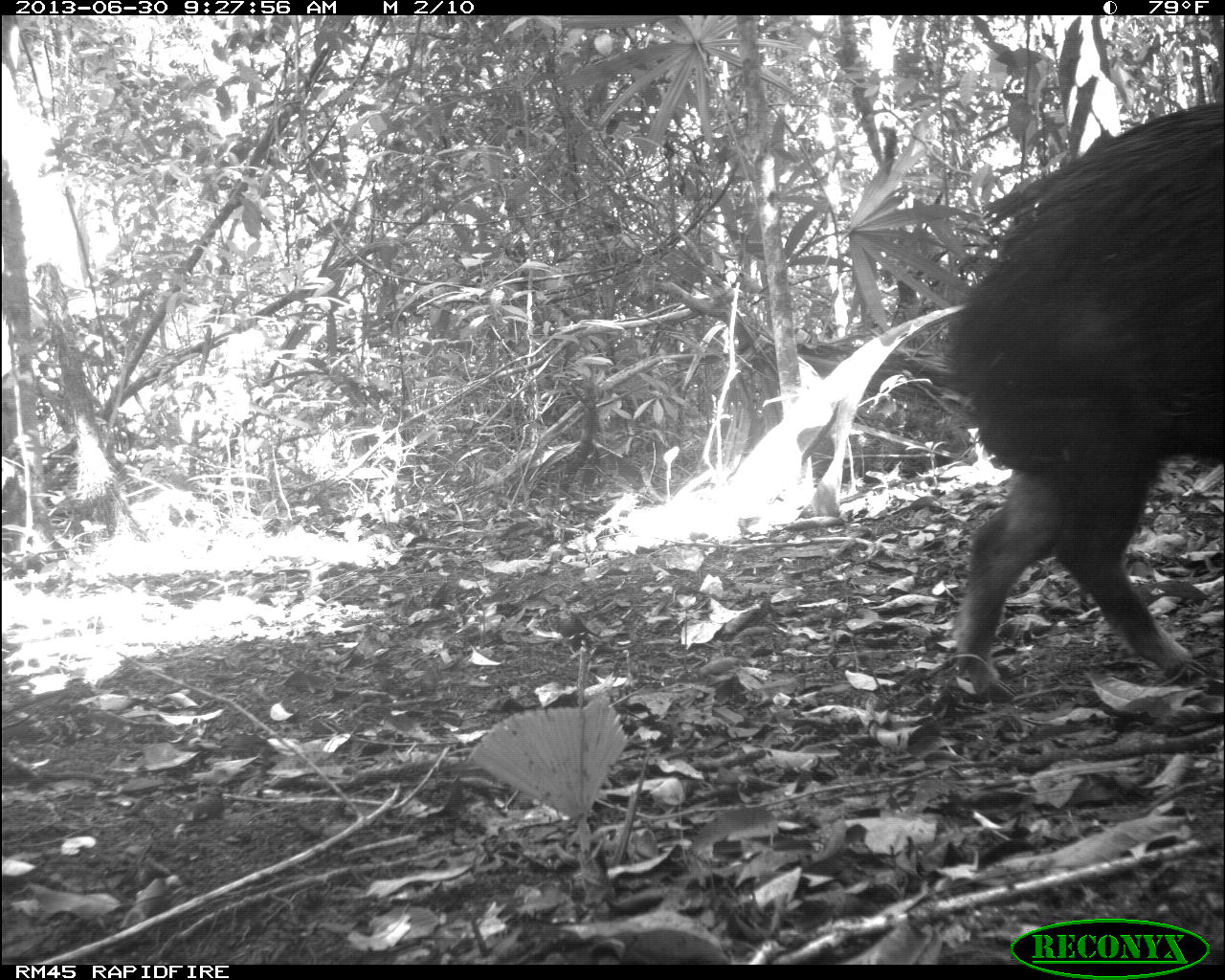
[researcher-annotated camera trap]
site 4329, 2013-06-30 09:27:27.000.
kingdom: Animalia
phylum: Chordata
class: Mammalia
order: Artiodactyla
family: Tayassuidae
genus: Tayassu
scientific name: Tayassu pecari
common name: white-lipped peccary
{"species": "Tayassu pecari (white-lipped peccary)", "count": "3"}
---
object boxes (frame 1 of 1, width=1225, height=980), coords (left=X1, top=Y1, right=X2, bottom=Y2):
tayassu pecari: (left=935, top=100, right=1225, bottom=703)